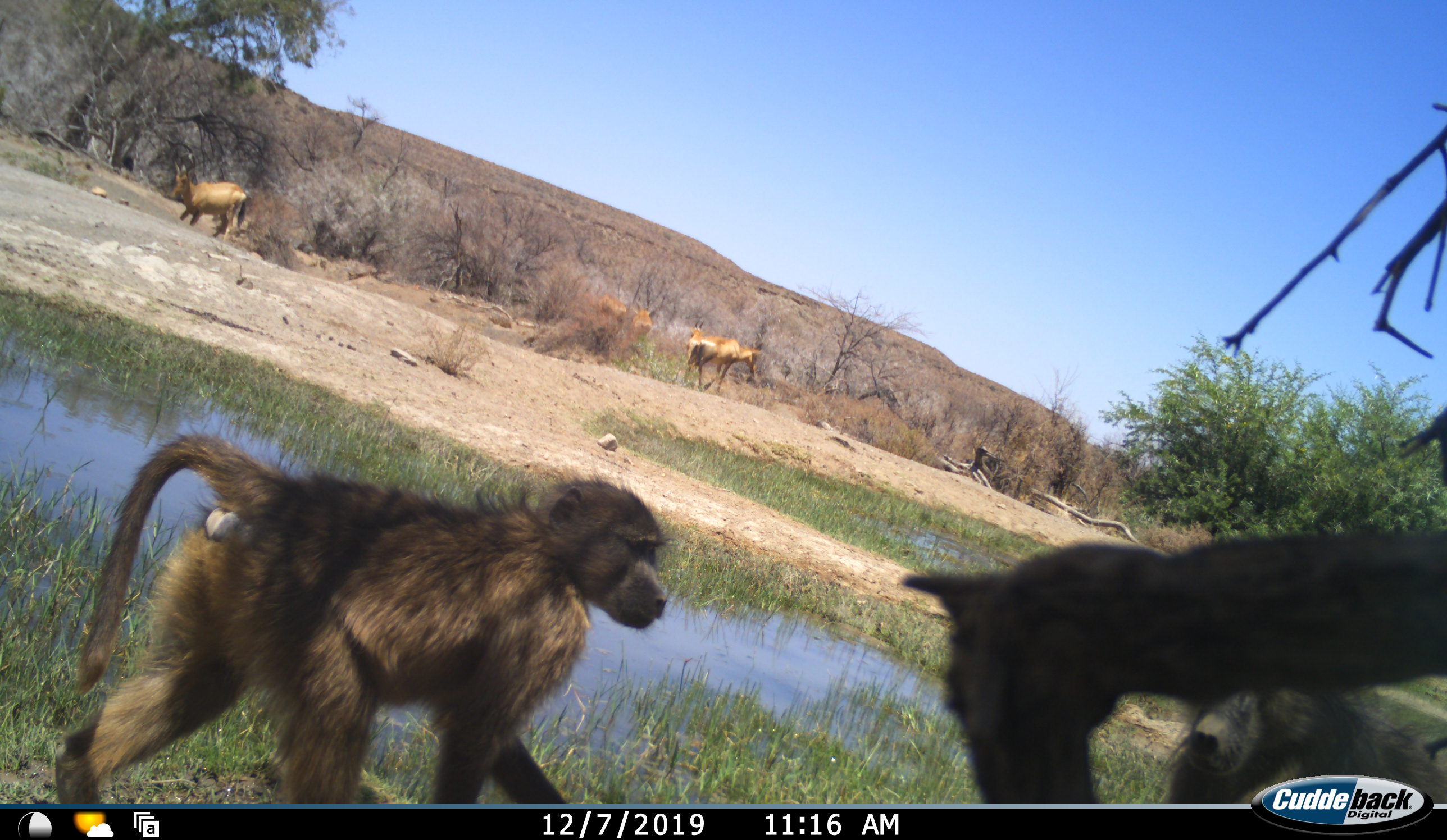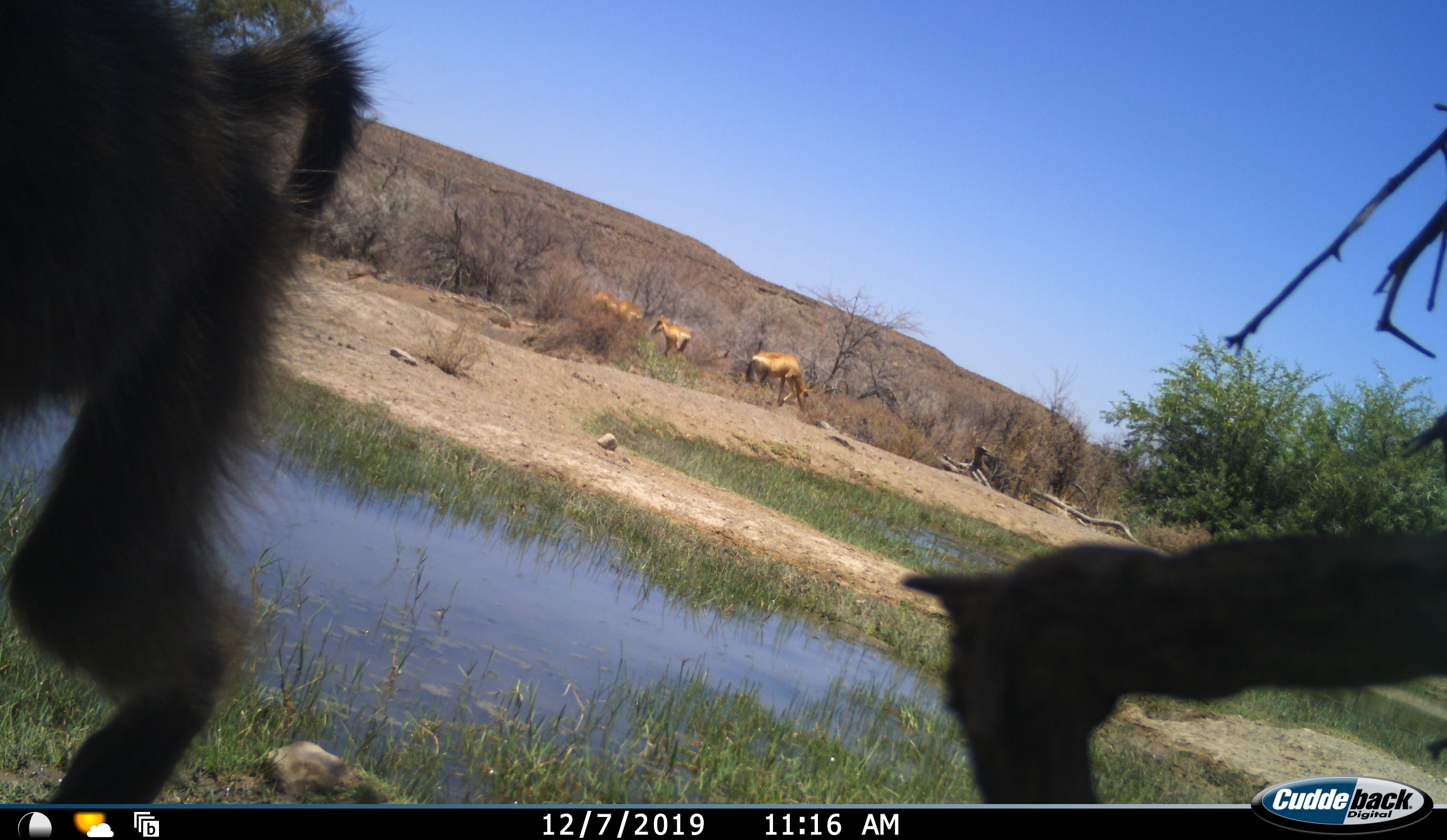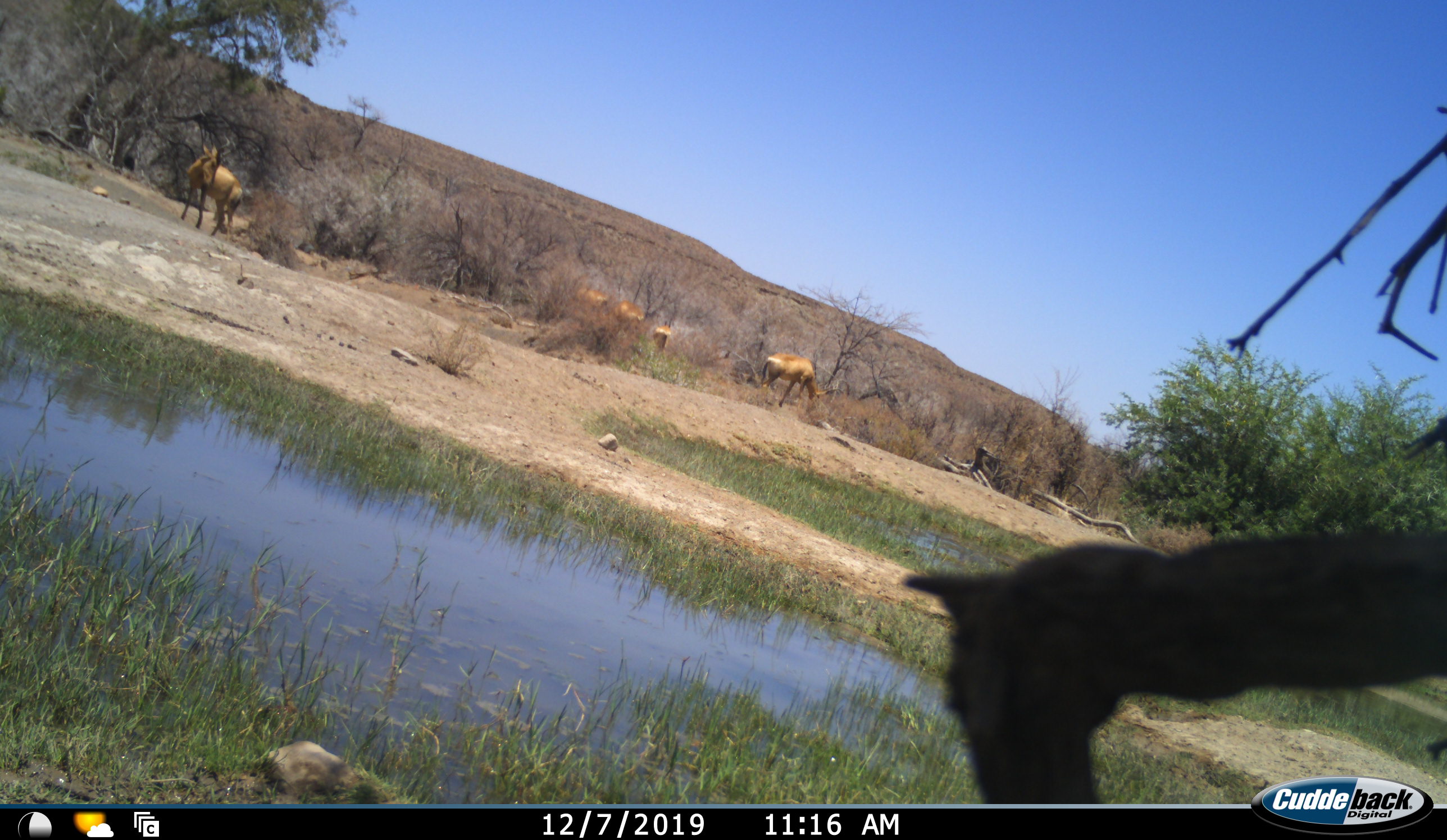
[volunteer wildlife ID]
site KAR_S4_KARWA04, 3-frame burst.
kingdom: Animalia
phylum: Chordata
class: Mammalia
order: Primates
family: Cercopithecidae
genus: Papio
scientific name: Papio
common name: baboon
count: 2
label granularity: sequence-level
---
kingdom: Animalia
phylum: Chordata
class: Mammalia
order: Artiodactyla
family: Bovidae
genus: Alcelaphus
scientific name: Alcelaphus buselaphus caama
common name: red hartebeest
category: hartebeestred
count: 5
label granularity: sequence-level